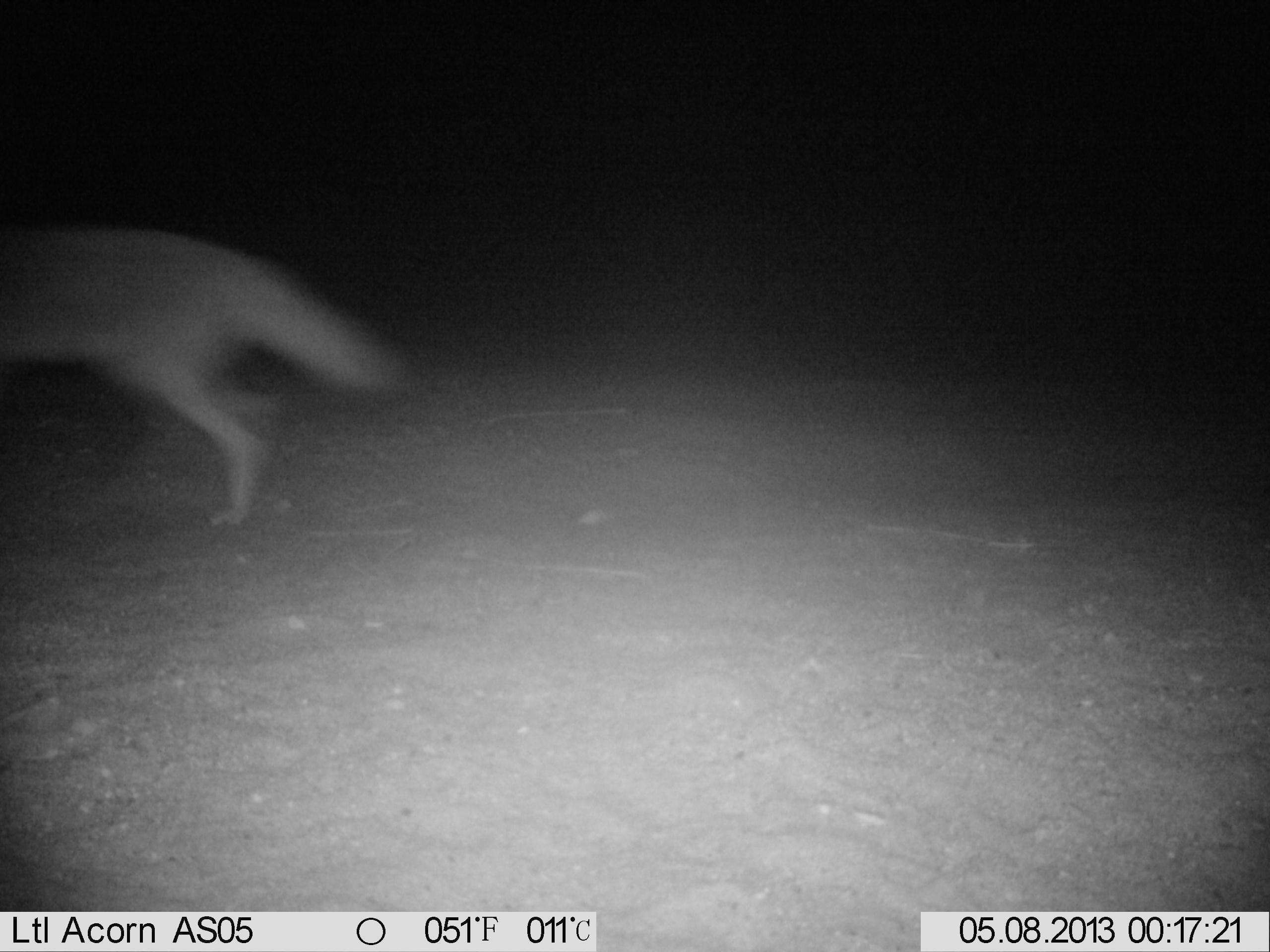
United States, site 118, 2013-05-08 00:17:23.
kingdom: Animalia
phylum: Chordata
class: Mammalia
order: Carnivora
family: Canidae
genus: Canis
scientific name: Canis latrans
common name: coyote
Coyote (Canis latrans).